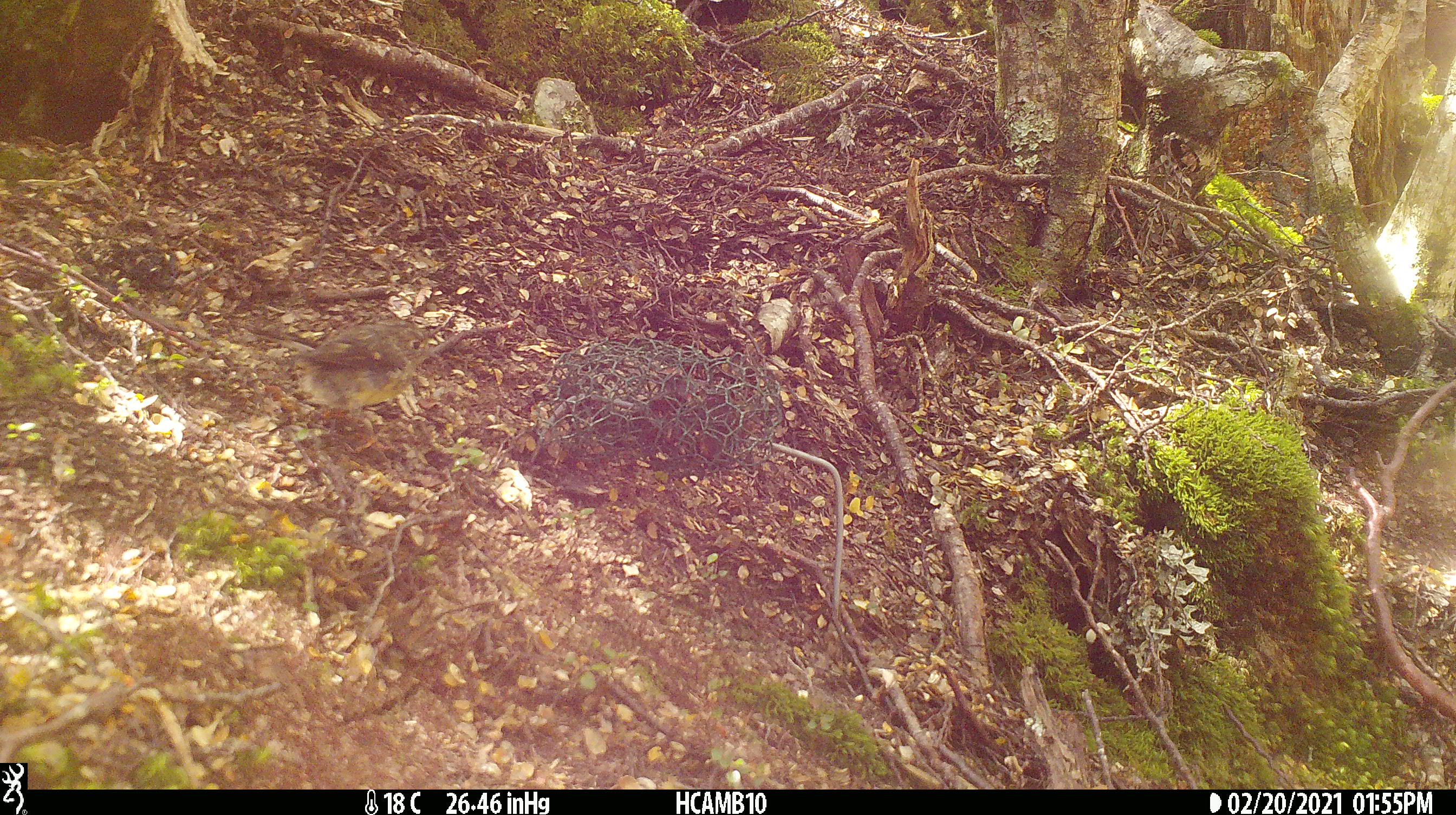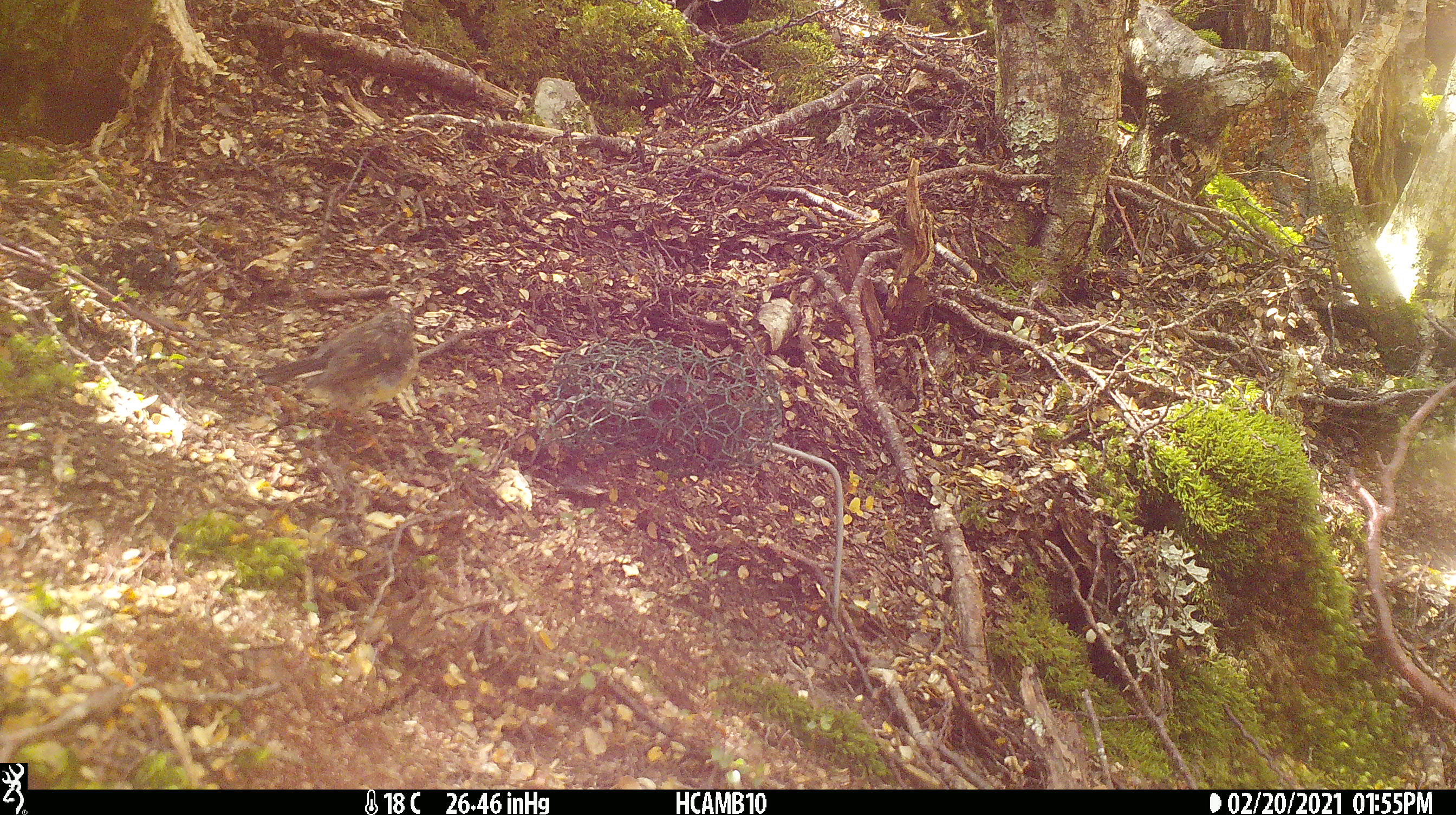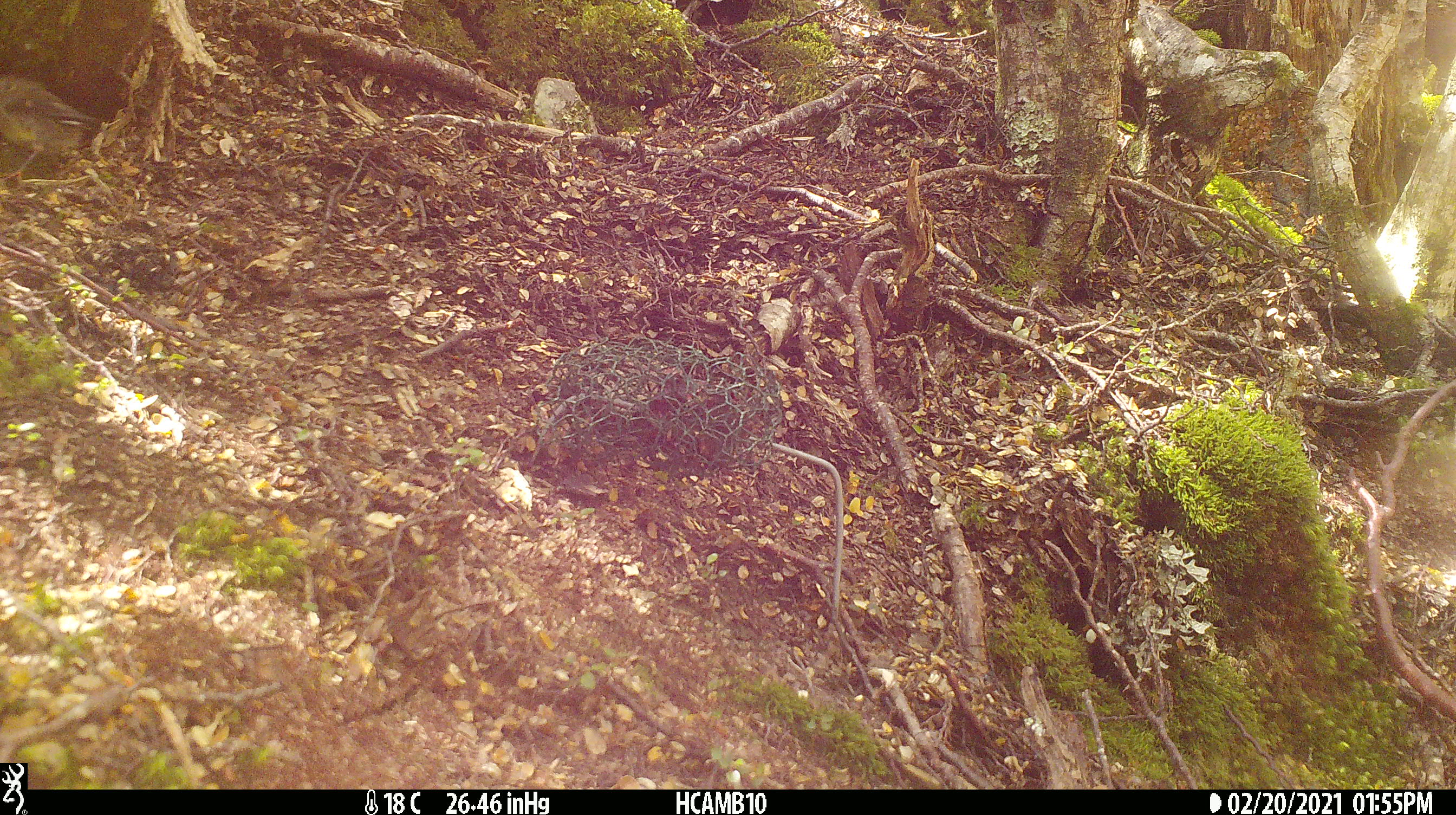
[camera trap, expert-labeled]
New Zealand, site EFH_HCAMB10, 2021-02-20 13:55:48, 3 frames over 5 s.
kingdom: Animalia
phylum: Chordata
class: Aves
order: Passeriformes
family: Petroicidae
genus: Petroica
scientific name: Petroica macrocephala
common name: tomtit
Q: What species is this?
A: Tomtit (Petroica macrocephala).